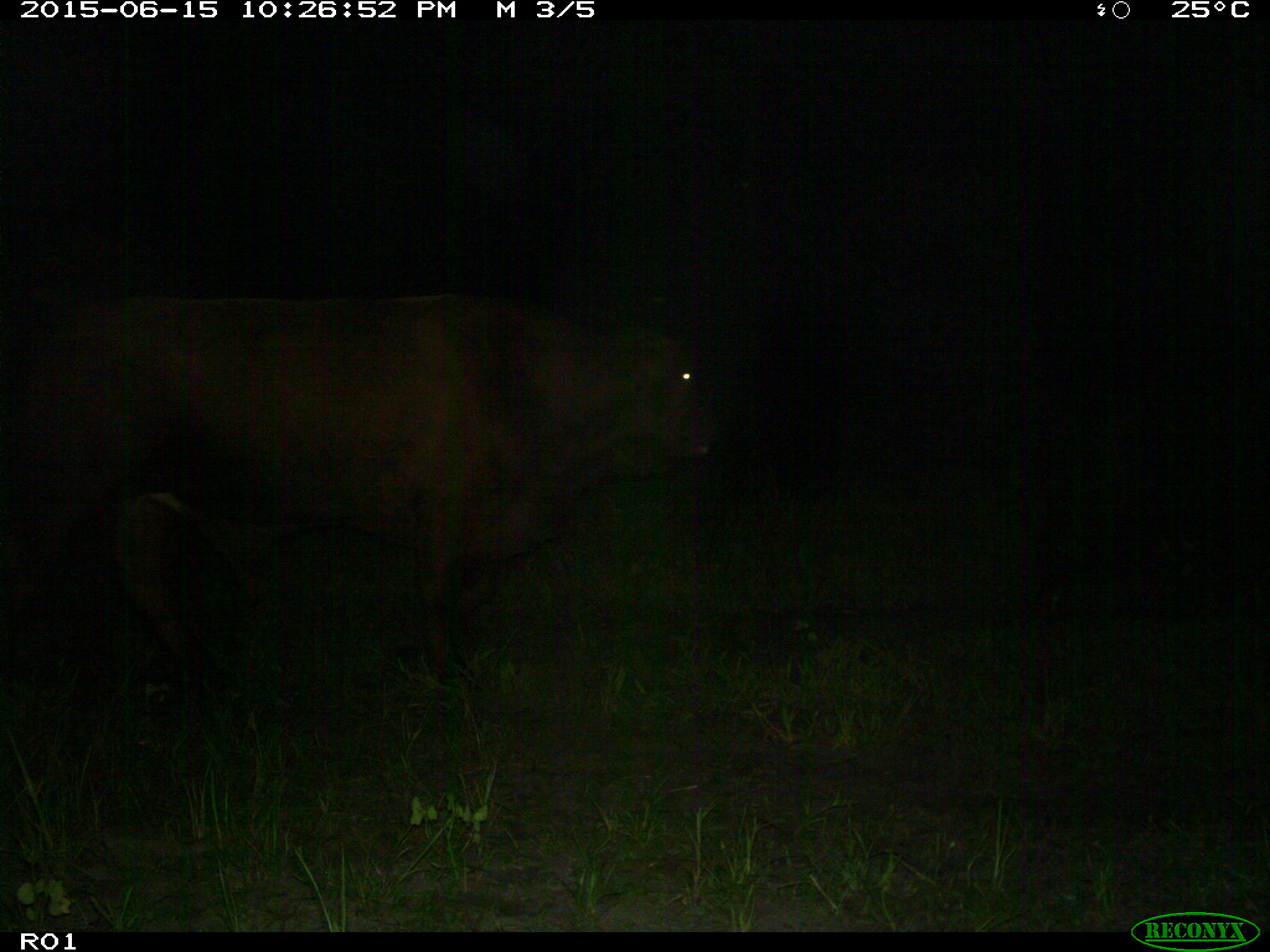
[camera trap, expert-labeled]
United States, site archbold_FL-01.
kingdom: Animalia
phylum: Chordata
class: Mammalia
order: Artiodactyla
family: Bovidae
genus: Bos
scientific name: Bos taurus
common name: domestic cow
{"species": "Bos taurus (domestic cow)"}